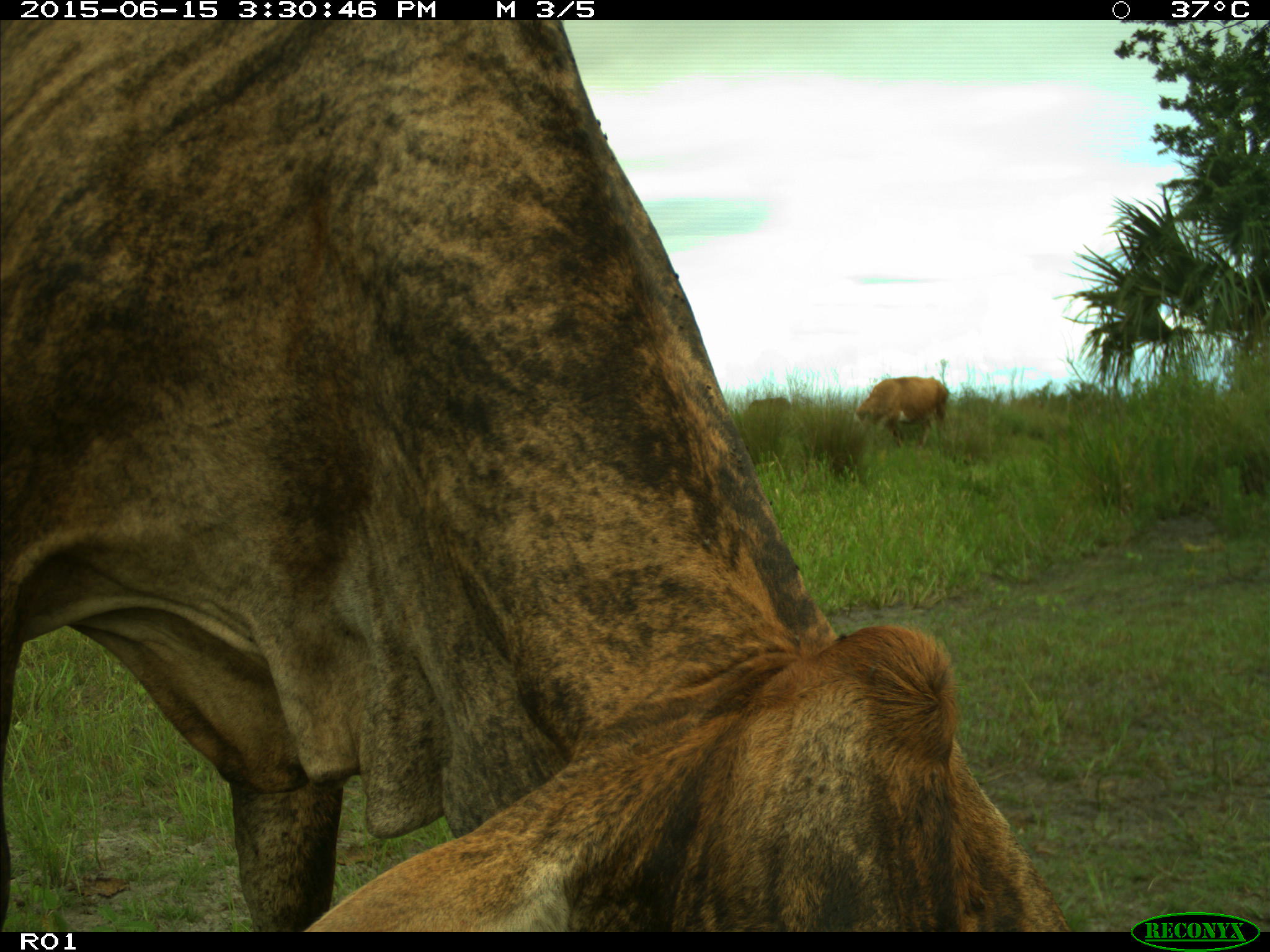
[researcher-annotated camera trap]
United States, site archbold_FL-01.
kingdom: Animalia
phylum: Chordata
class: Mammalia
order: Artiodactyla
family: Bovidae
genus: Bos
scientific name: Bos taurus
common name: domestic cow